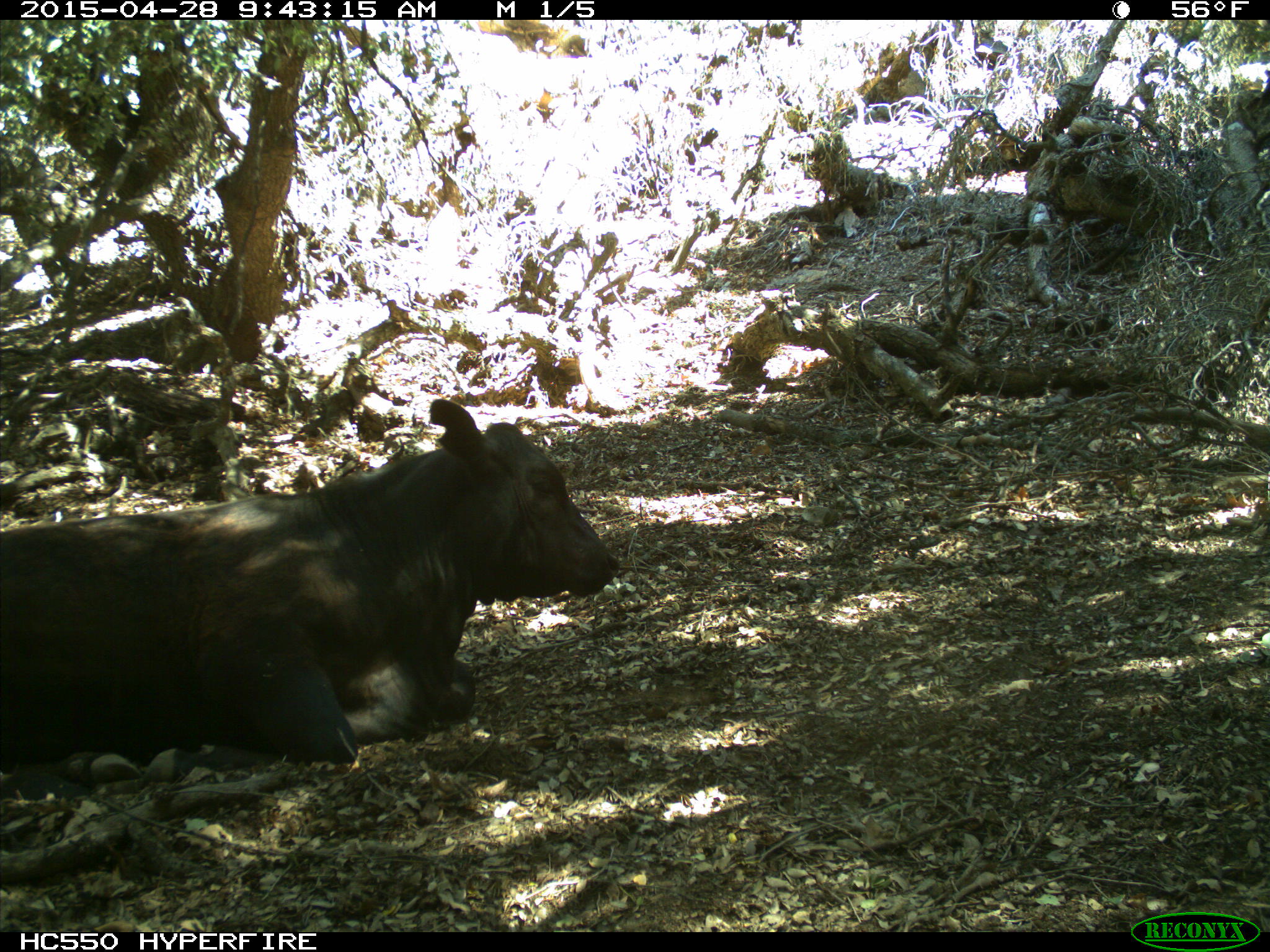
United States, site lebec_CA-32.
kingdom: Animalia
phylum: Chordata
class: Mammalia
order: Artiodactyla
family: Bovidae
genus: Bos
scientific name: Bos taurus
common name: domestic cow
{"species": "Bos taurus (domestic cow)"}